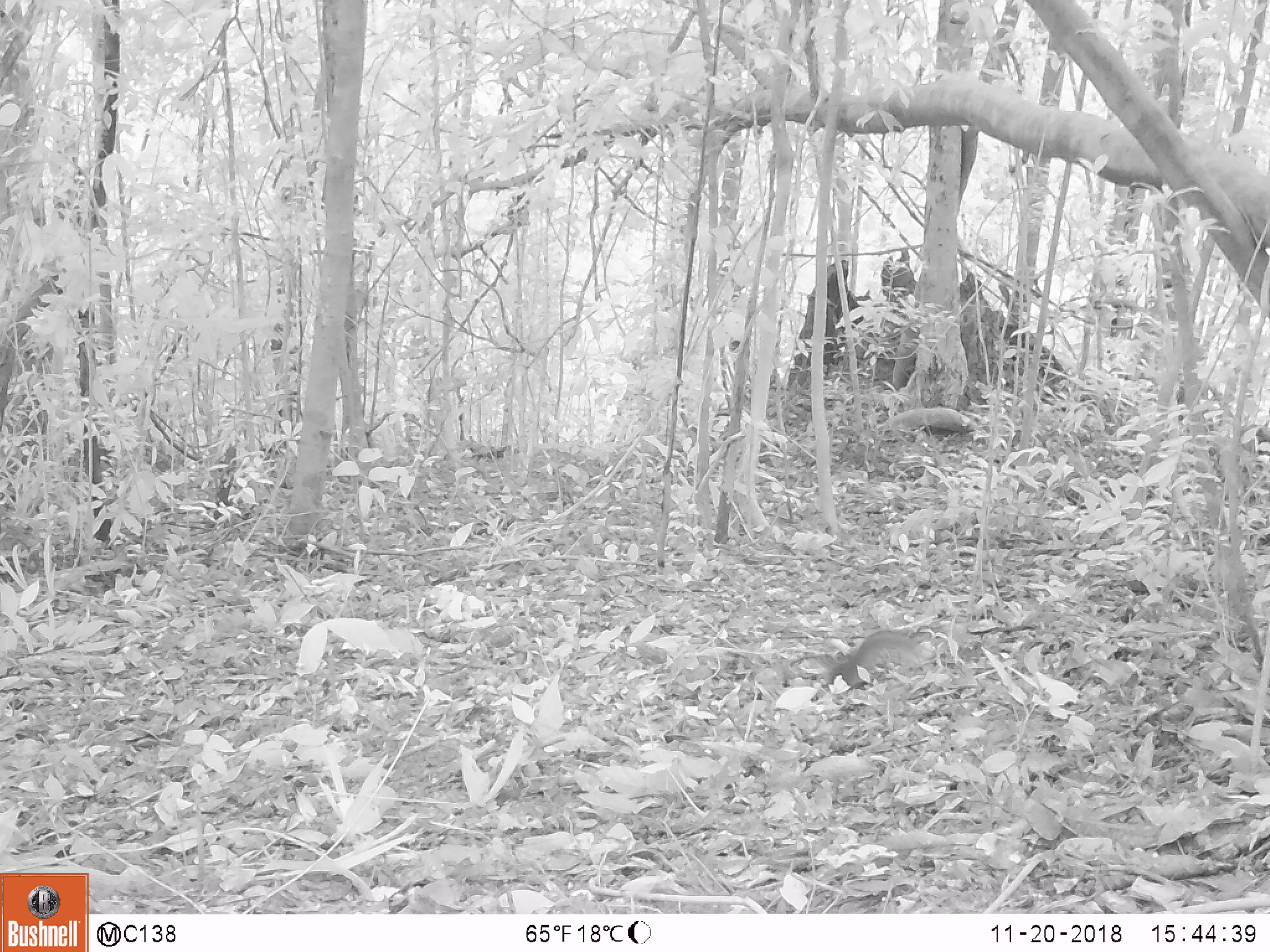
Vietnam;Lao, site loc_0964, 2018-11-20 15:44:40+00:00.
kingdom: Animalia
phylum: Chordata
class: Mammalia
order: Rodentia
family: Sciuridae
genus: Dremomys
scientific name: Dremomys rufigenis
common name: red-cheeked squirrel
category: red cheeked squirrel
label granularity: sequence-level